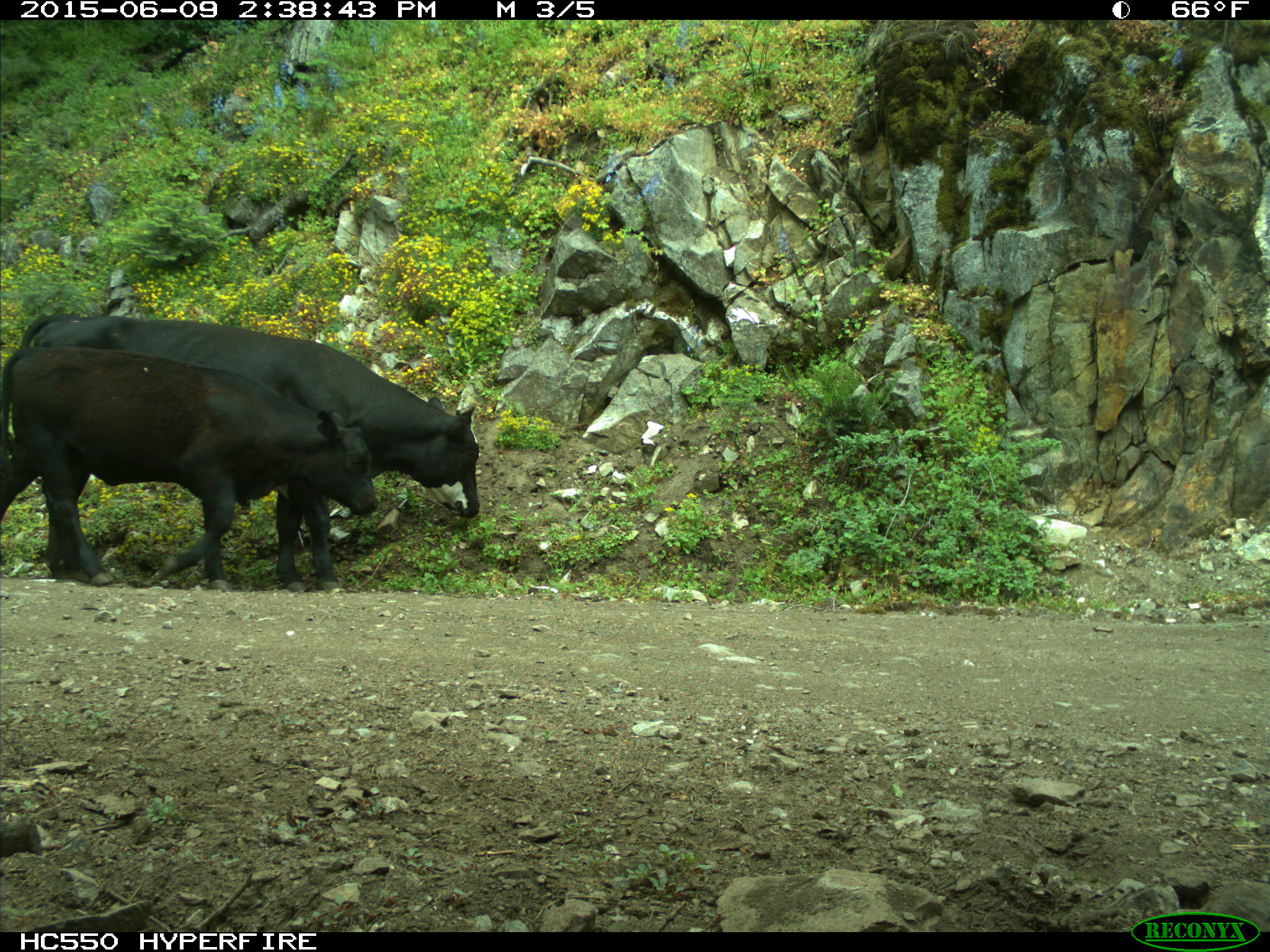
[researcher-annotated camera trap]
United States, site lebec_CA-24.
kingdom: Animalia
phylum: Chordata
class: Mammalia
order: Artiodactyla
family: Bovidae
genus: Bos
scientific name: Bos taurus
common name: domestic cow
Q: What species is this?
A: Bos taurus (domestic cow).